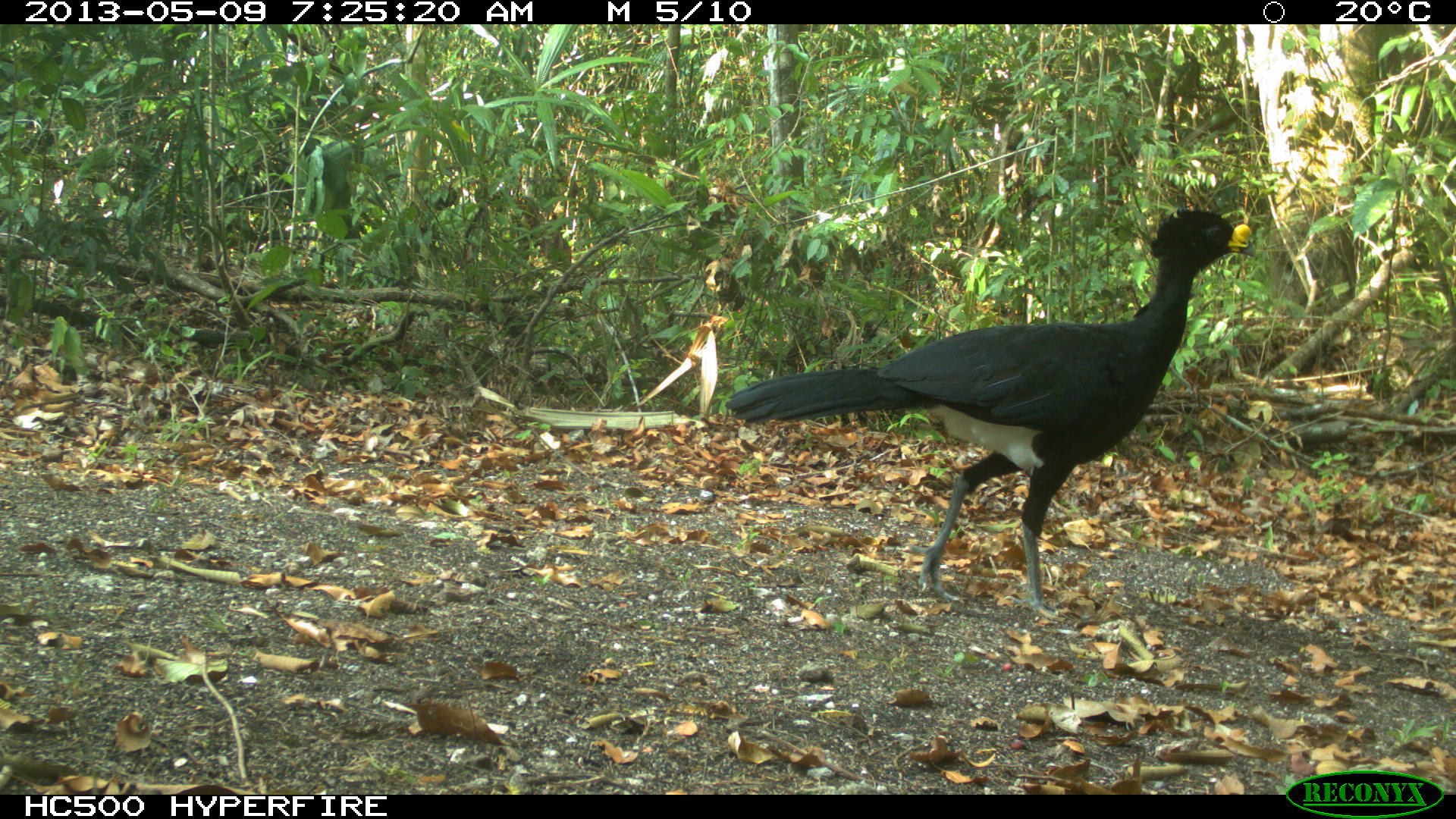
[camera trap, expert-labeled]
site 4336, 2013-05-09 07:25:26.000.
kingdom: Animalia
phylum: Chordata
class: Aves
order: Galliformes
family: Cracidae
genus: Crax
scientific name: Crax rubra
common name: great curassow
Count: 1.